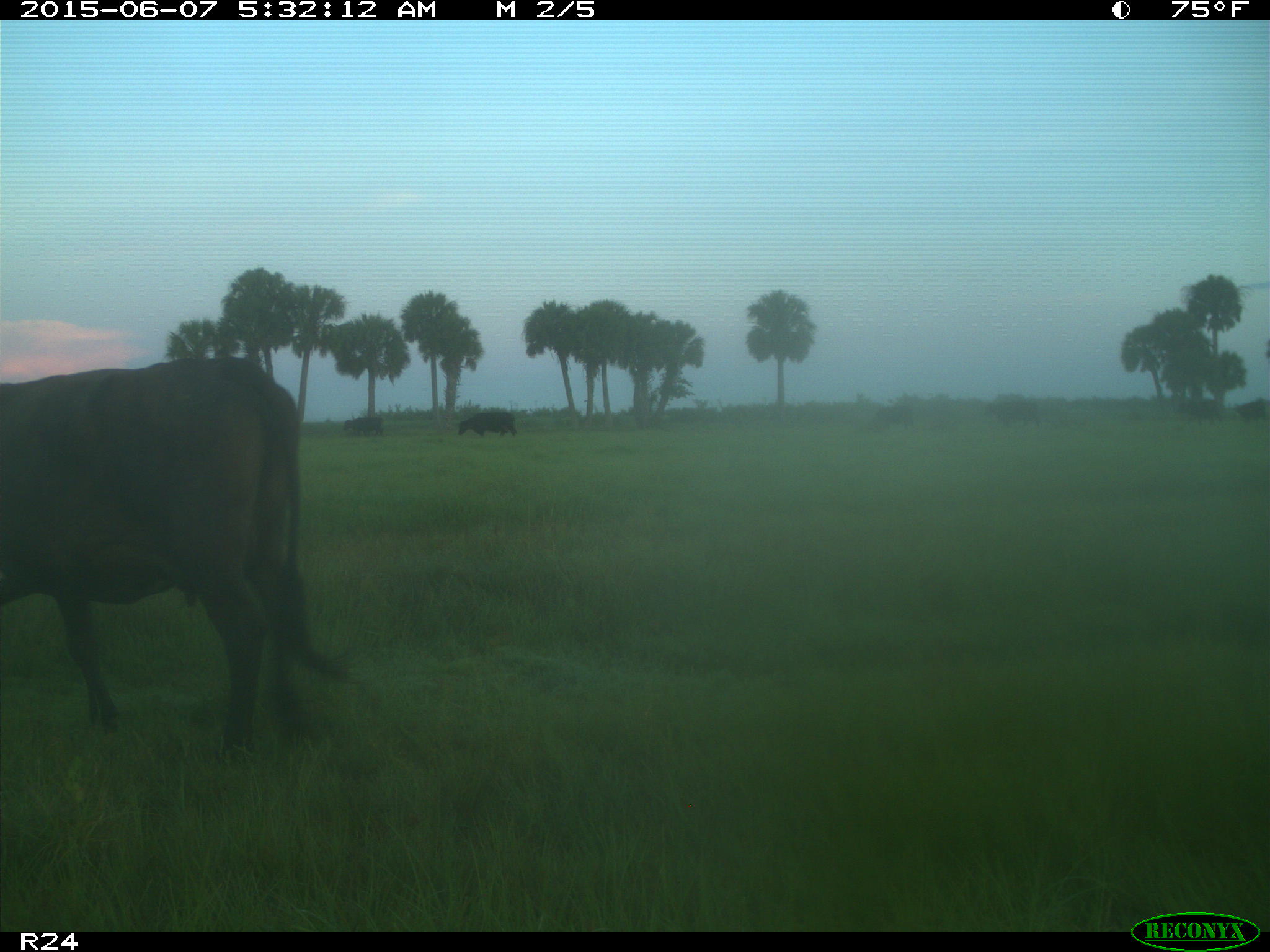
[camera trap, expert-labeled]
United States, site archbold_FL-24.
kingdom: Animalia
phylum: Chordata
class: Mammalia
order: Artiodactyla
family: Bovidae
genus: Bos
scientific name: Bos taurus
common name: domestic cow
Bos taurus (domestic cow).